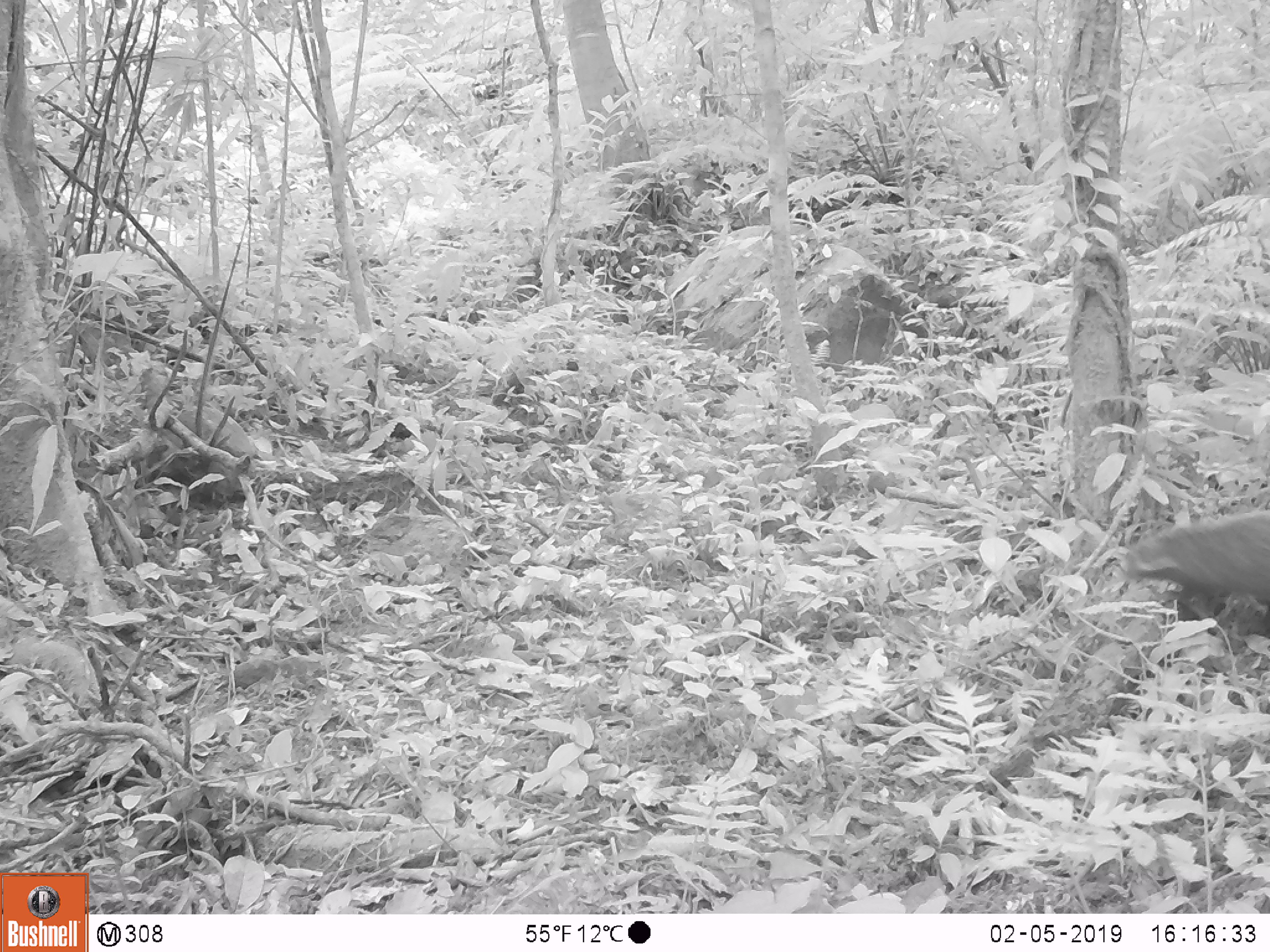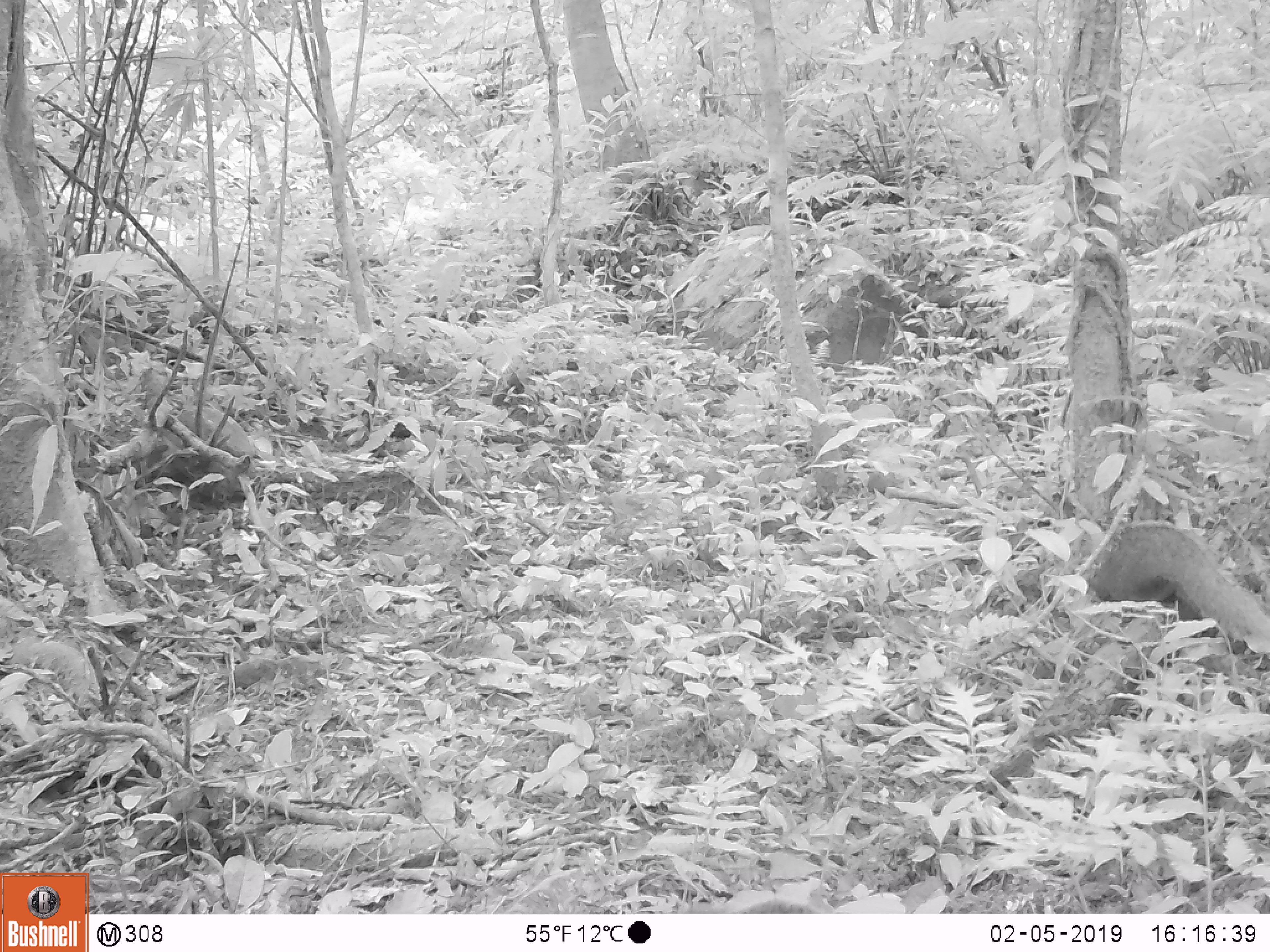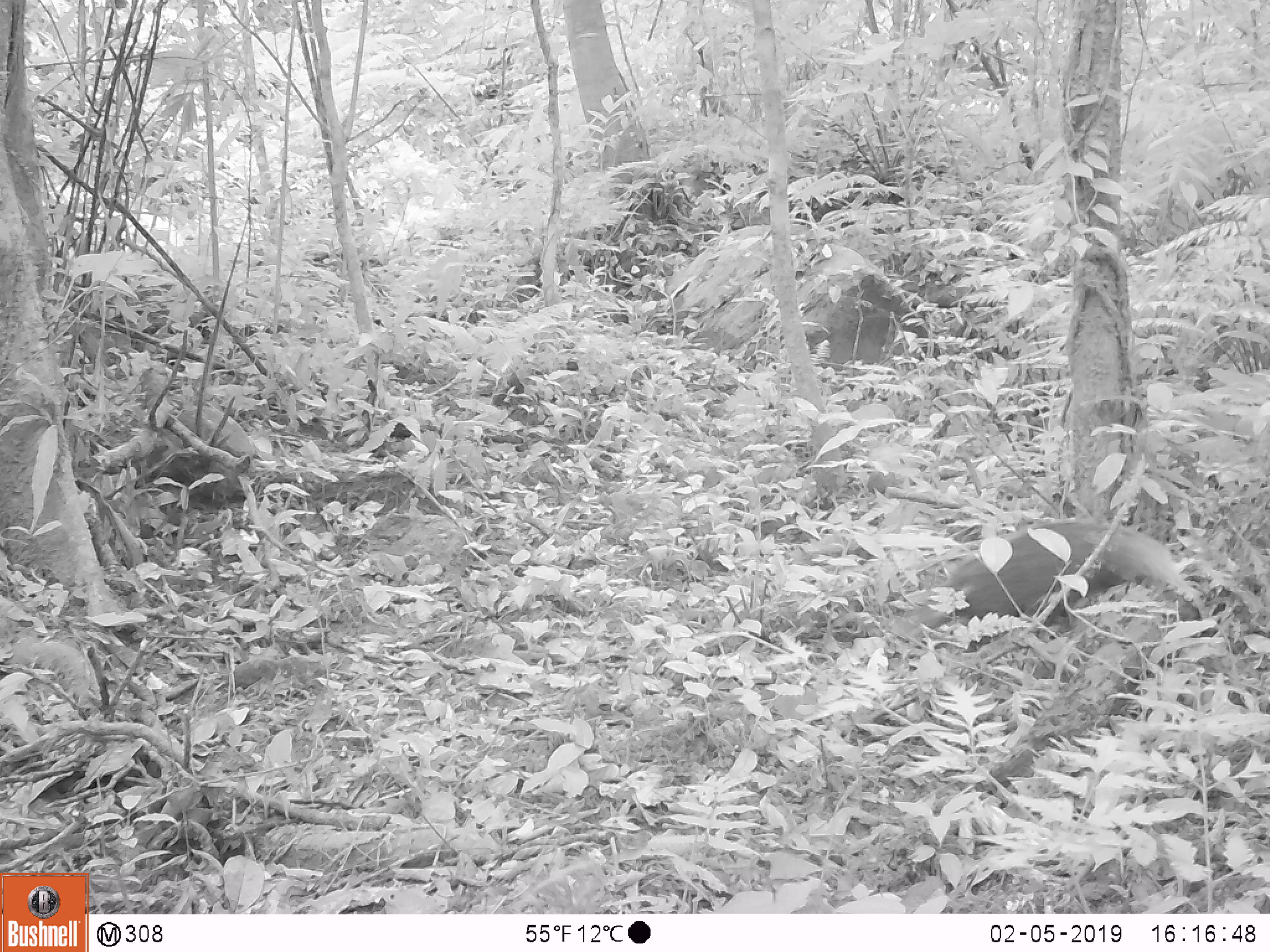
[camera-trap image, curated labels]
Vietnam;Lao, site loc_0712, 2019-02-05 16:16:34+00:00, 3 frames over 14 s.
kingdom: Animalia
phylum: Chordata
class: Mammalia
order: Carnivora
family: Herpestidae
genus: Urva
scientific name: Urva urva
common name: crab-eating mongoose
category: crab eating mongoose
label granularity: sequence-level